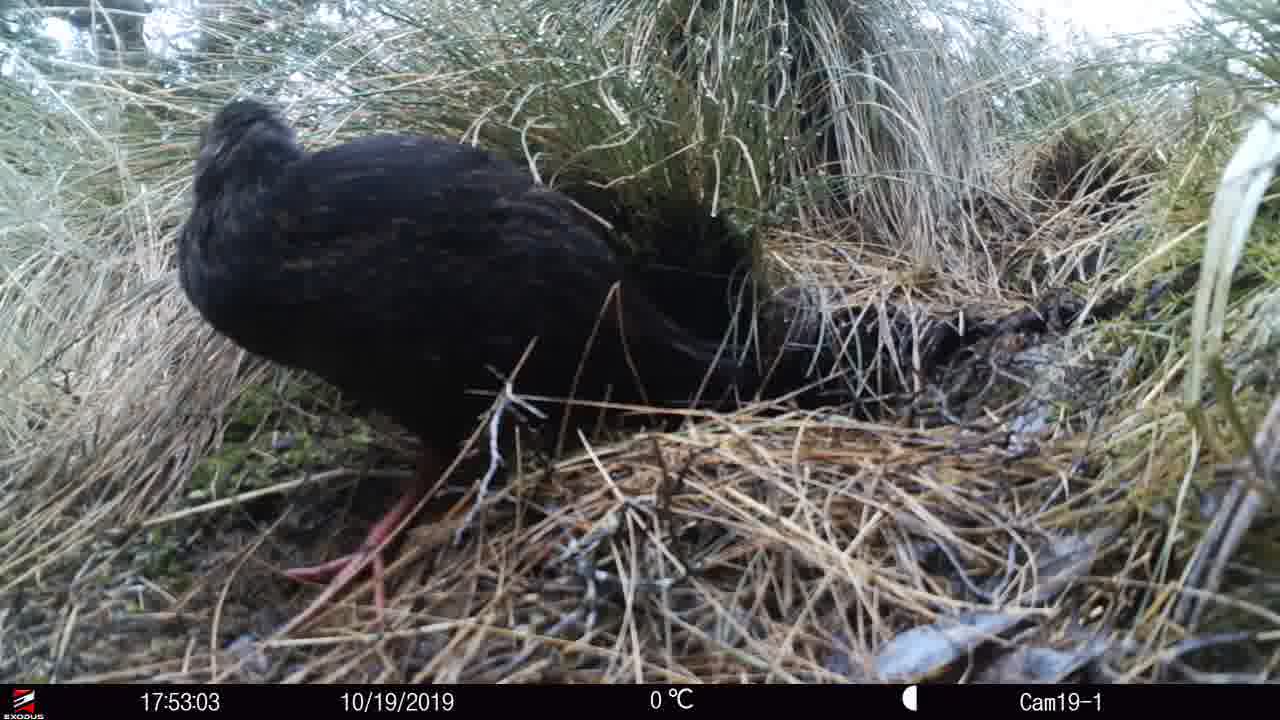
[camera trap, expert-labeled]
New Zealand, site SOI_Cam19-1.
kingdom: Animalia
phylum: Chordata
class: Aves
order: Gruiformes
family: Rallidae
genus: Gallirallus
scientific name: Gallirallus australis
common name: weka